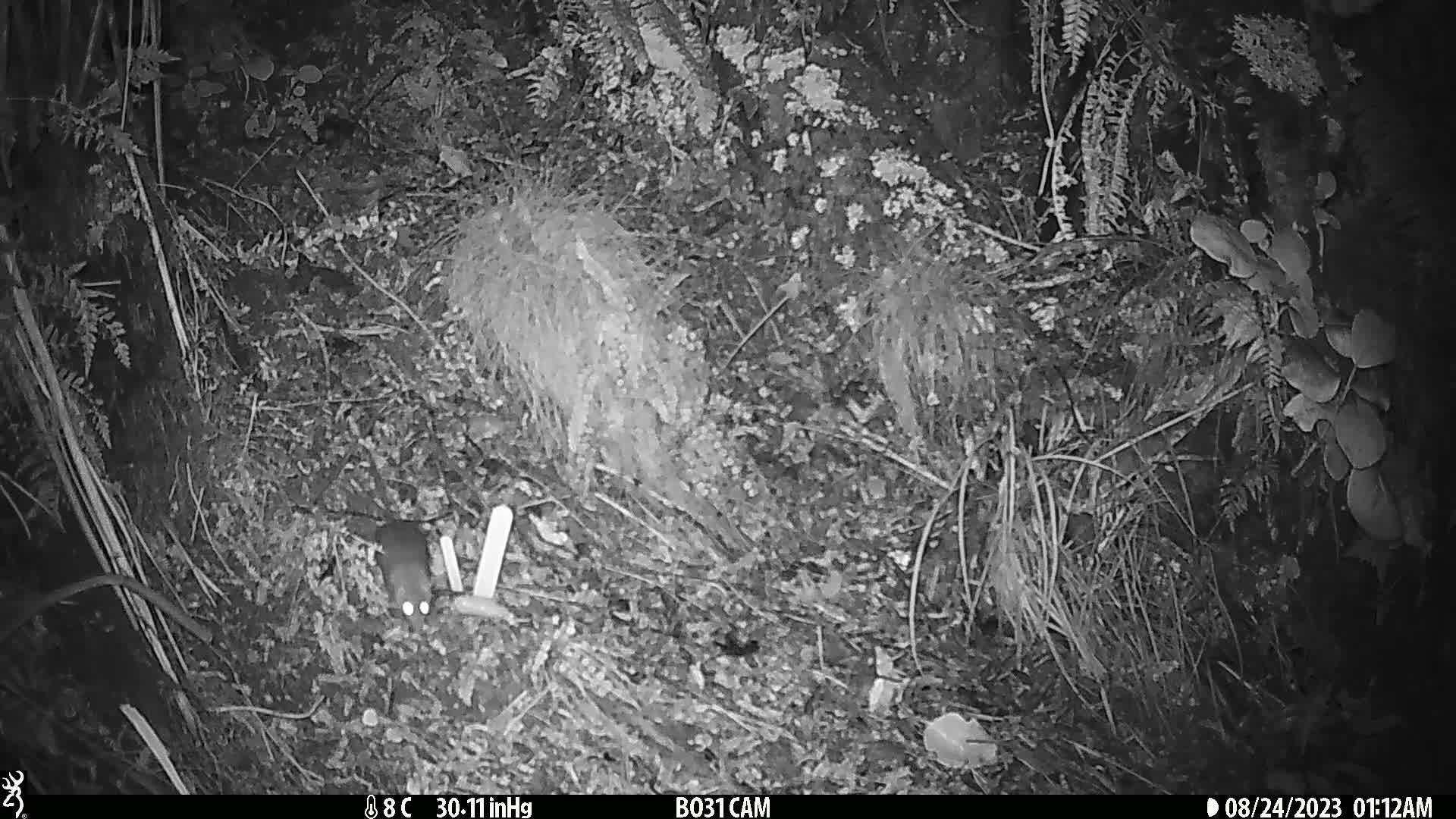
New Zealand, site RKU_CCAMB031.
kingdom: Animalia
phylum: Chordata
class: Mammalia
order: Rodentia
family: Muridae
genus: Rattus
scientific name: Rattus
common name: rat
Rat (Rattus).